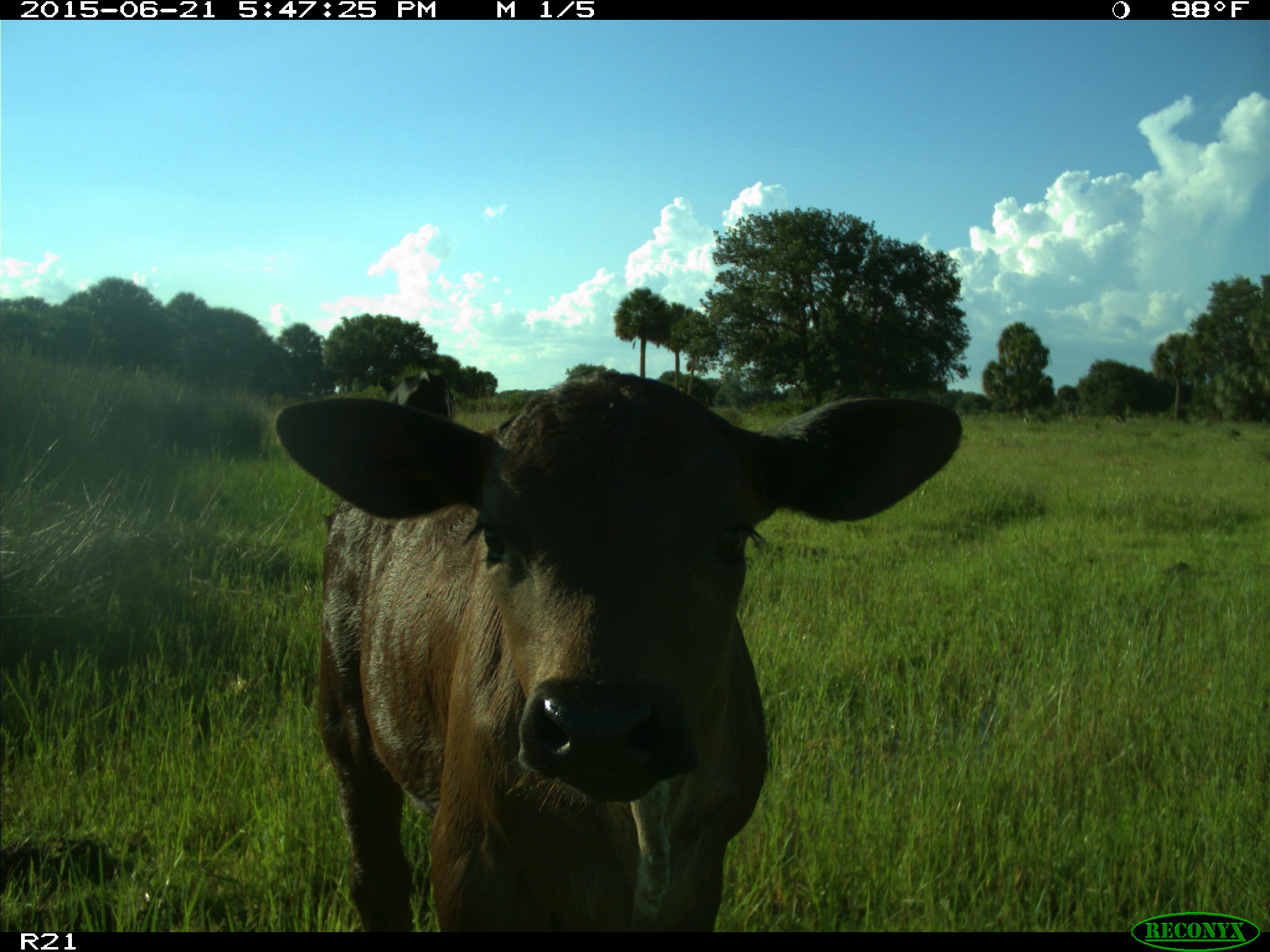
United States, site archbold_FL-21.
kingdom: Animalia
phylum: Chordata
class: Mammalia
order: Artiodactyla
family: Bovidae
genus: Bos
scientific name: Bos taurus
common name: domestic cow